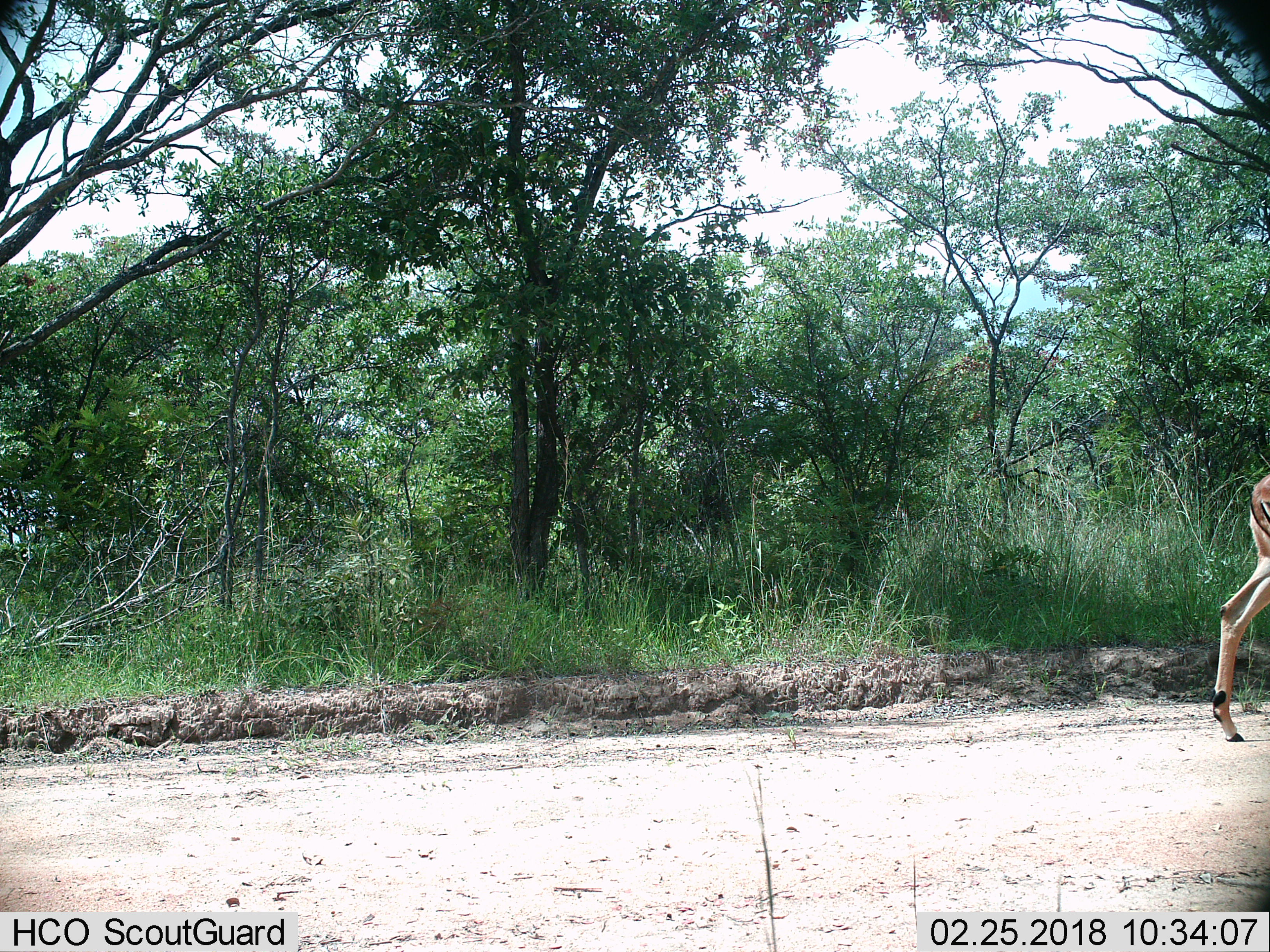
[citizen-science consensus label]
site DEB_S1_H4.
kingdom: Animalia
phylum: Chordata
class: Mammalia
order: Artiodactyla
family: Bovidae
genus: Aepyceros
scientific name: Aepyceros melampus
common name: impala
Impala (Aepyceros melampus), count 1. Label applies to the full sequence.